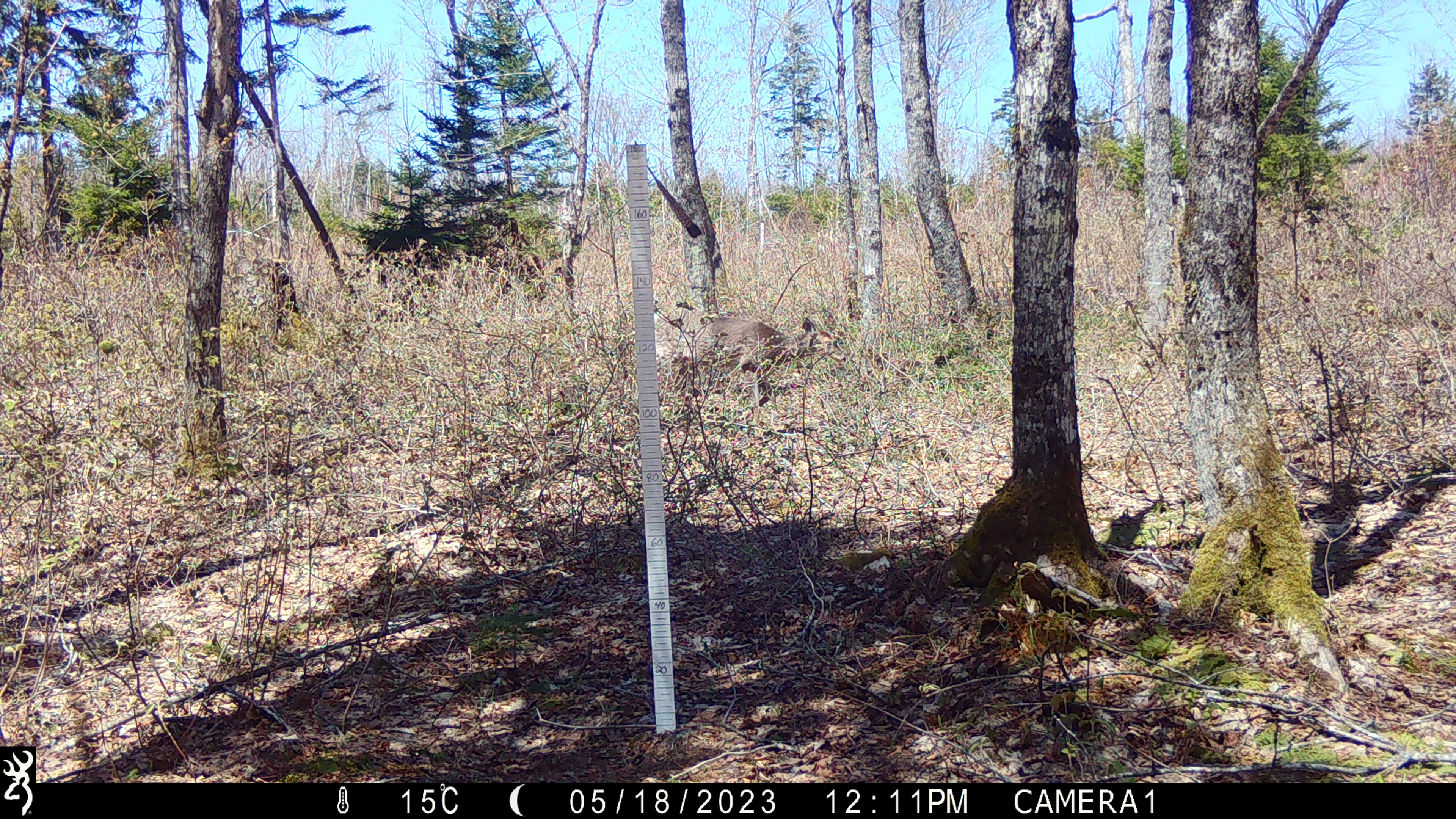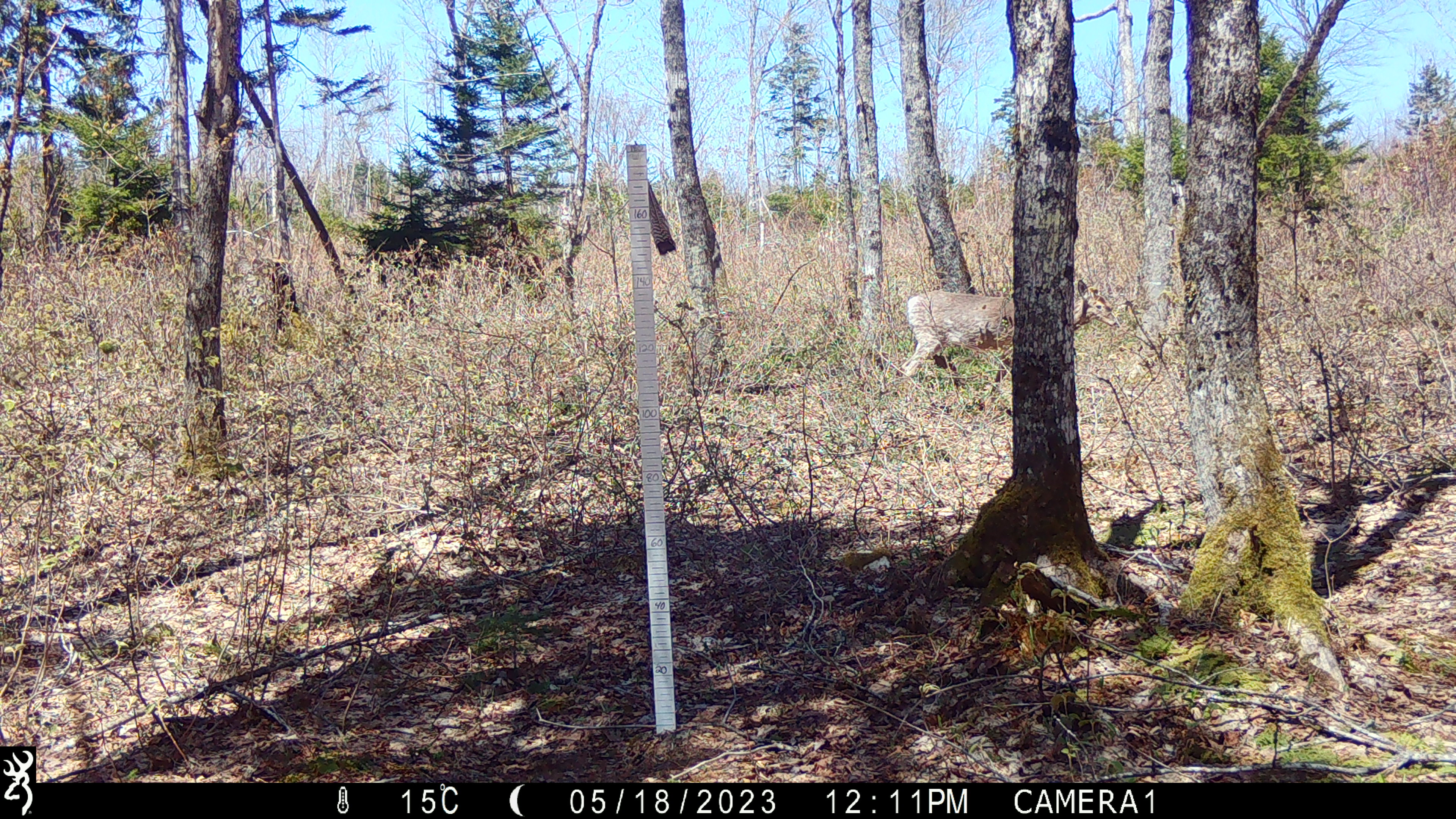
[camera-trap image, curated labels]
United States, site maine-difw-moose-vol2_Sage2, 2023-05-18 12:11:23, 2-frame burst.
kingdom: Animalia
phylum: Chordata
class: Mammalia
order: Artiodactyla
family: Cervidae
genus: Odocoileus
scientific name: Odocoileus virginianus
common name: white-tailed deer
White-tailed deer (Odocoileus virginianus).